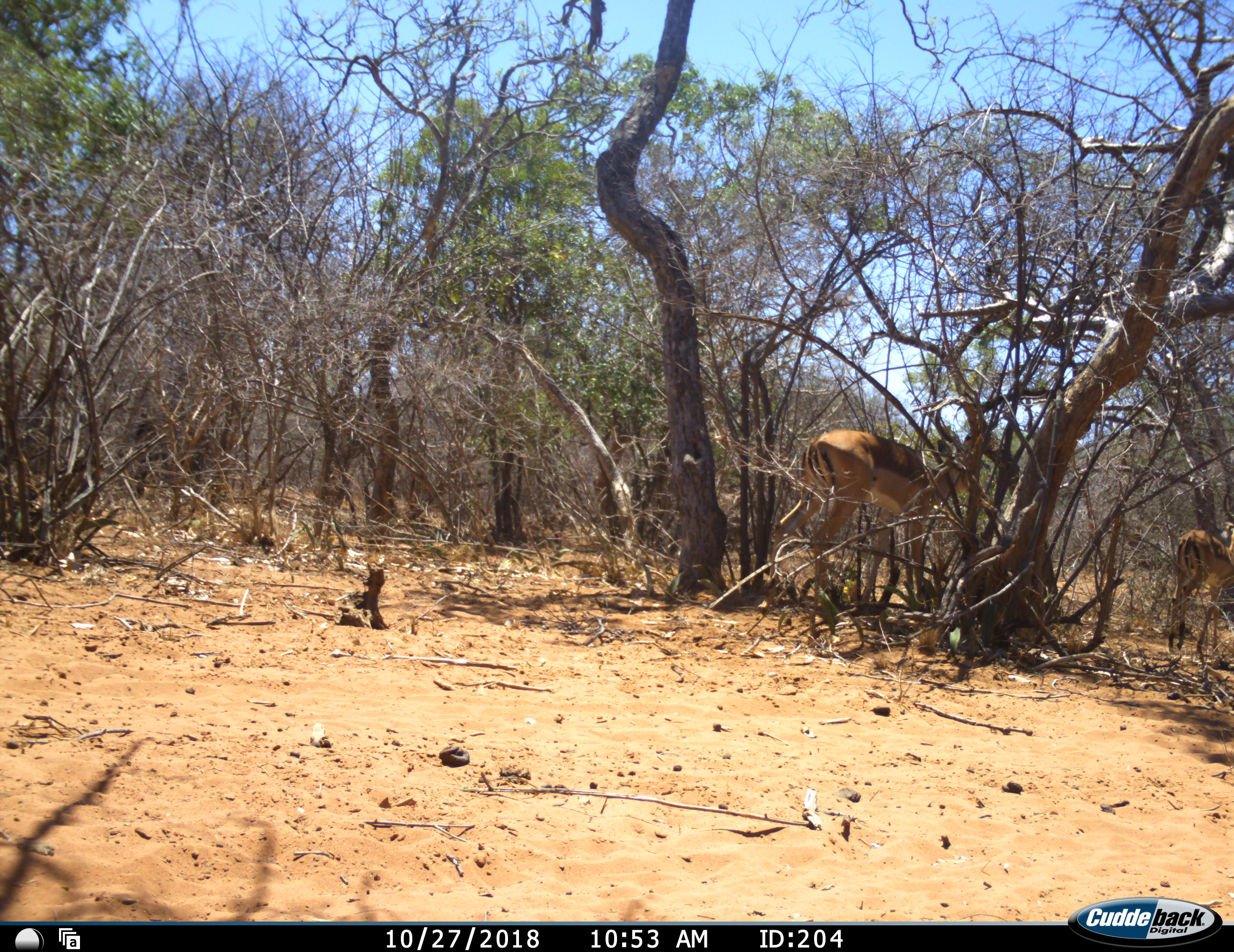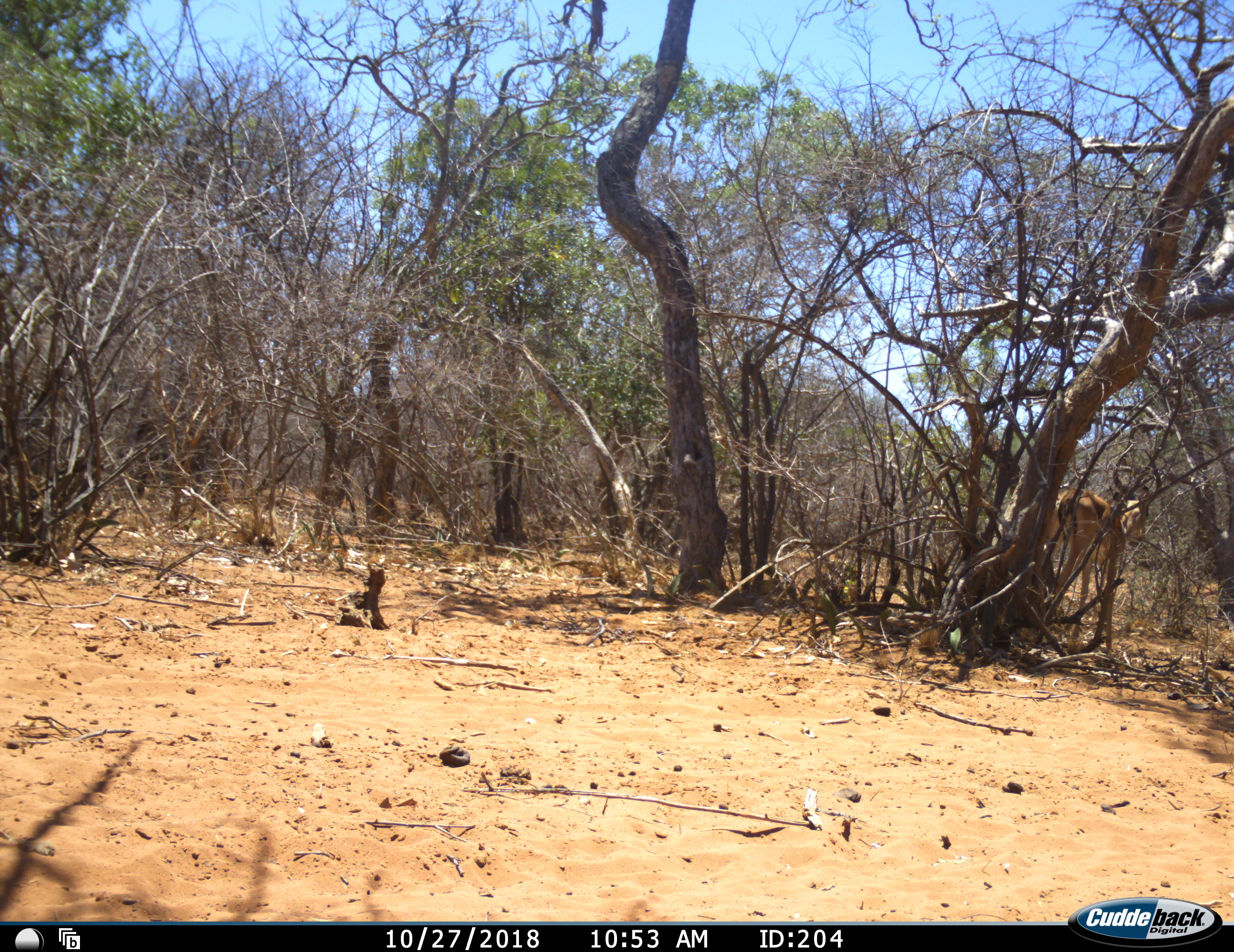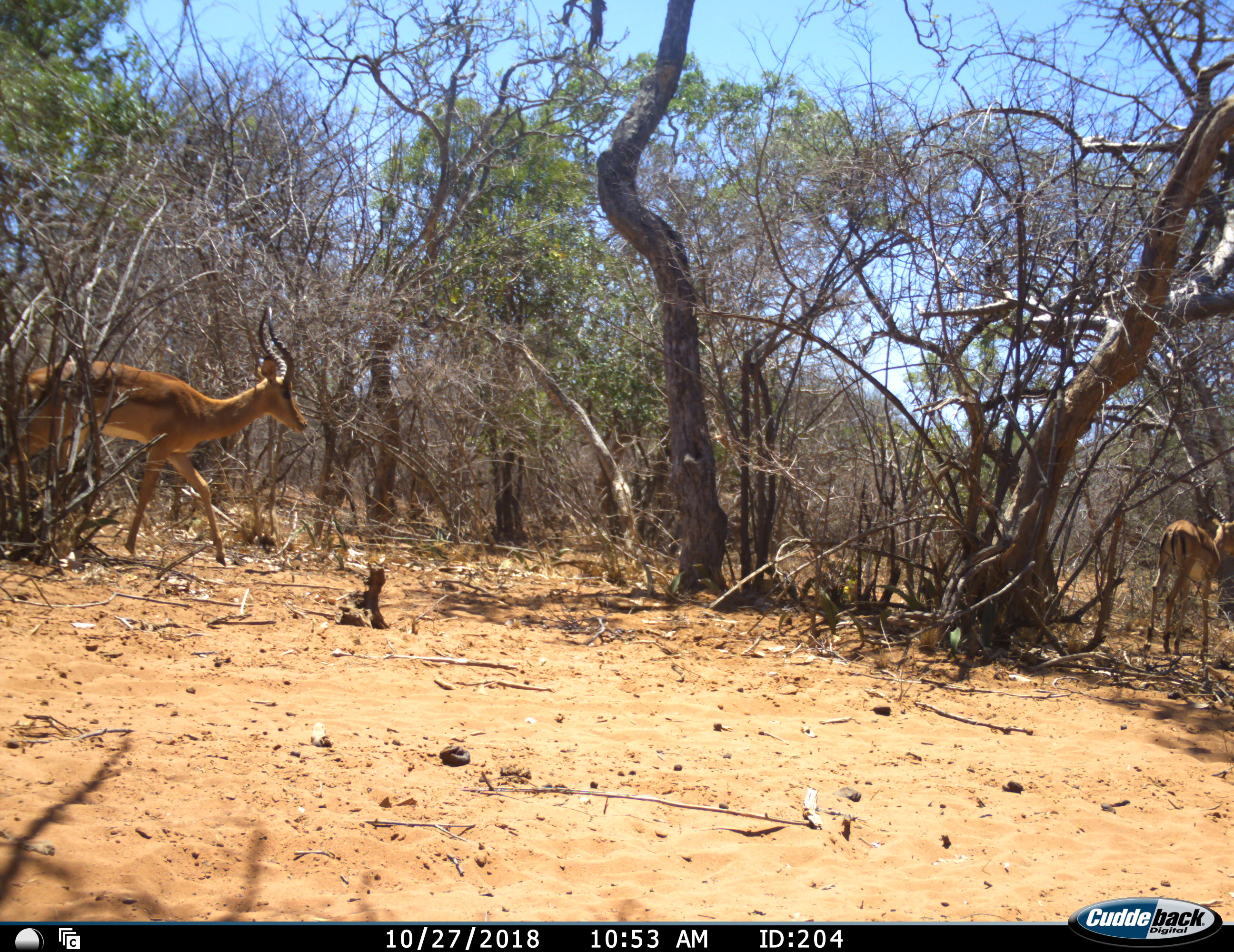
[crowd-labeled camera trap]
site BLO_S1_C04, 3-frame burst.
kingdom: Animalia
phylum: Chordata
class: Mammalia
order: Artiodactyla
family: Bovidae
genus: Aepyceros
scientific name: Aepyceros melampus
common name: impala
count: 3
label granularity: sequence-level